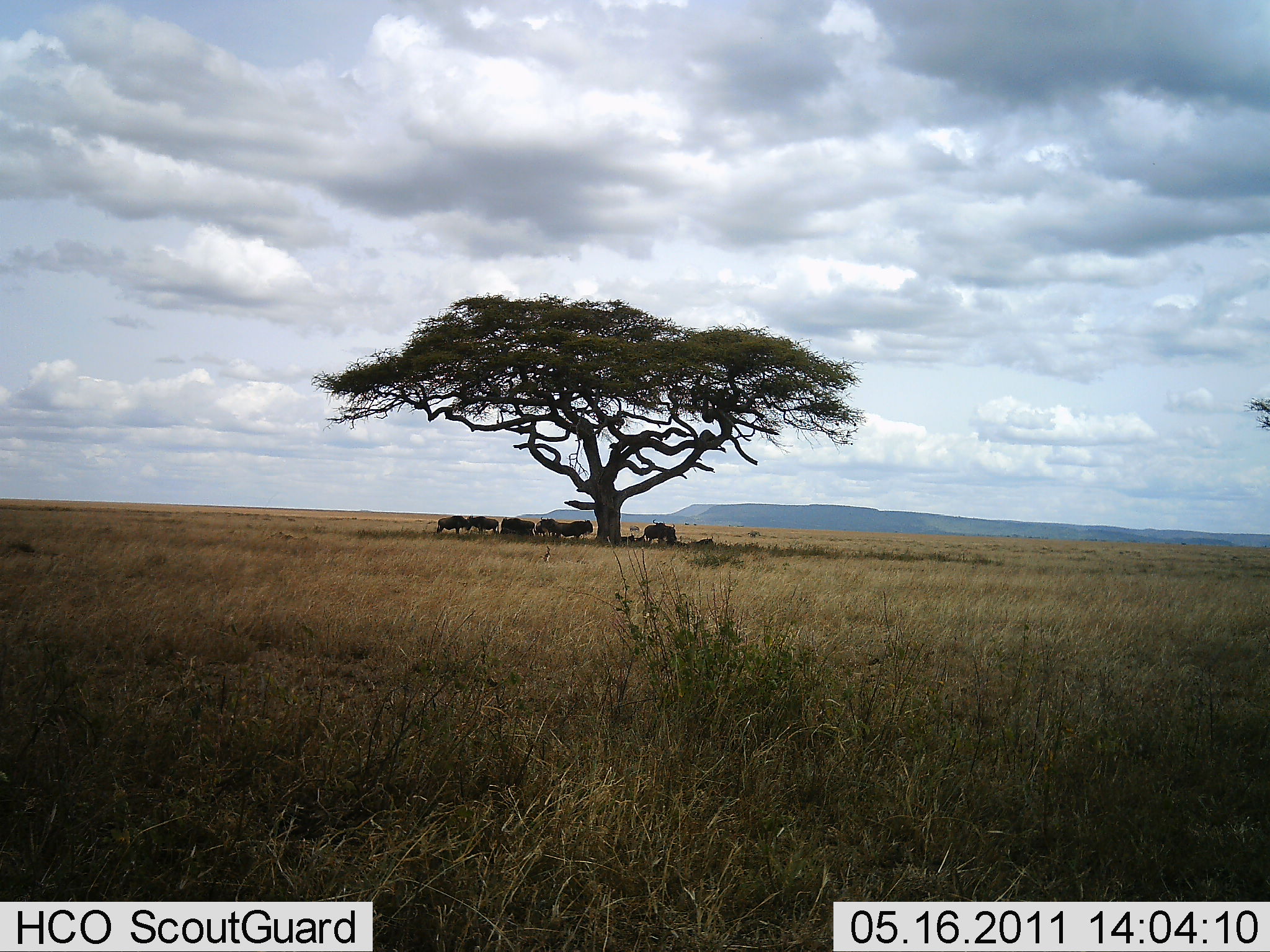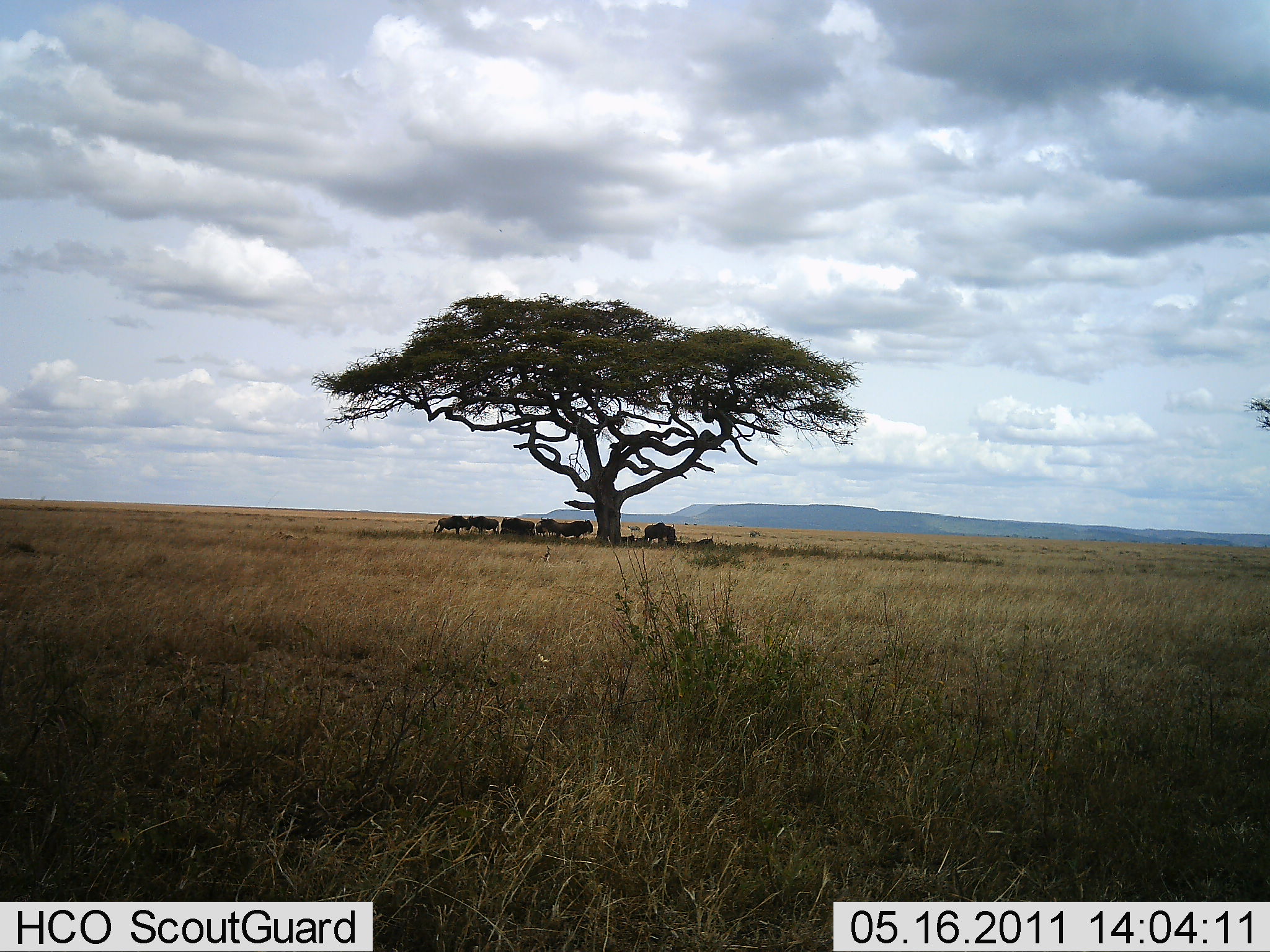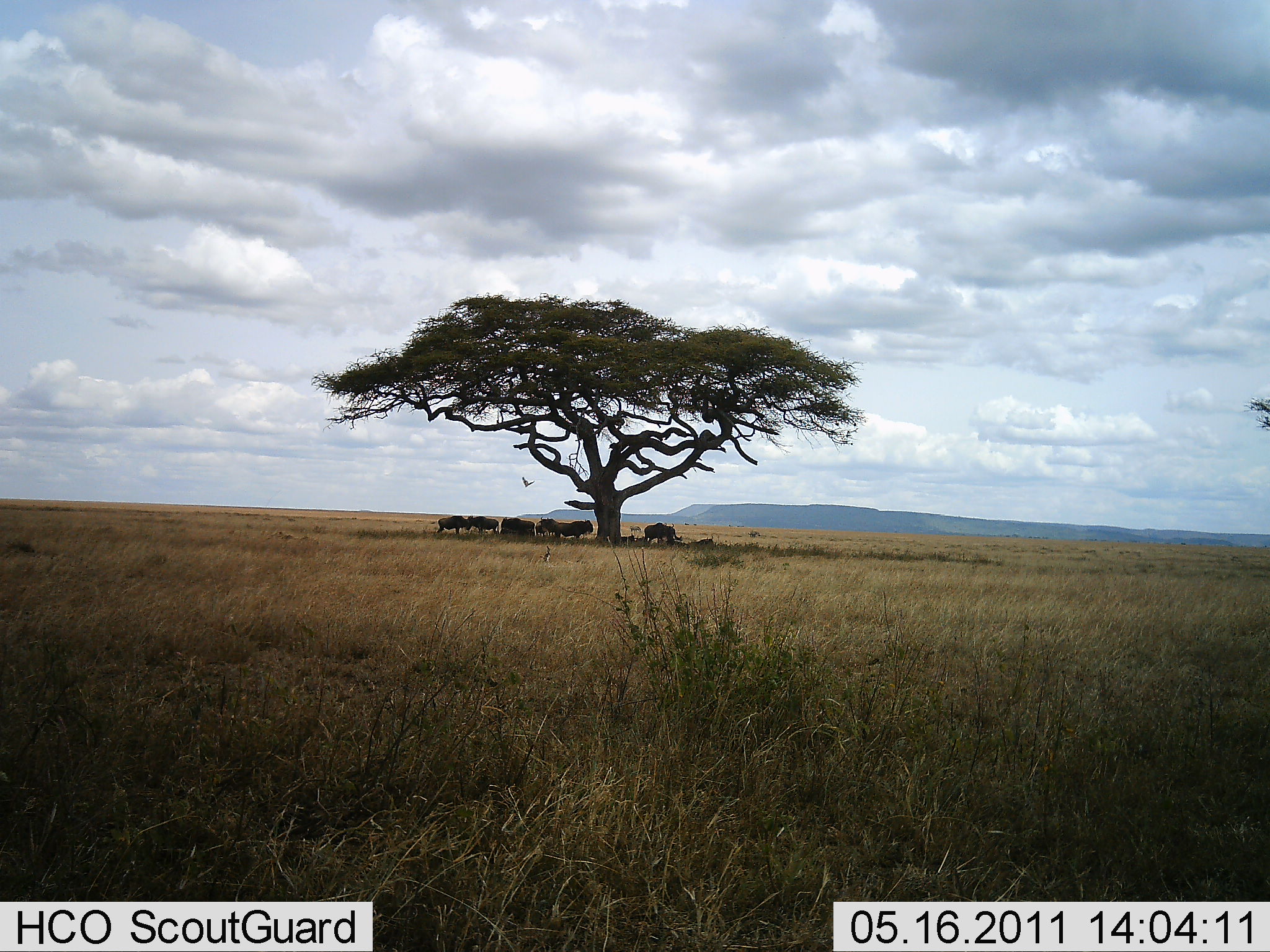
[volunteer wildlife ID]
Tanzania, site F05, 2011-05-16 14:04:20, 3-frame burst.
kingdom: Animalia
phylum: Chordata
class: Mammalia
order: Artiodactyla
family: Bovidae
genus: Connochaetes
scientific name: Connochaetes taurinus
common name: blue wildebeest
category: wildebeest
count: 8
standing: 71%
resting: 57%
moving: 0%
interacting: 0%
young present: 0%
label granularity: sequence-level